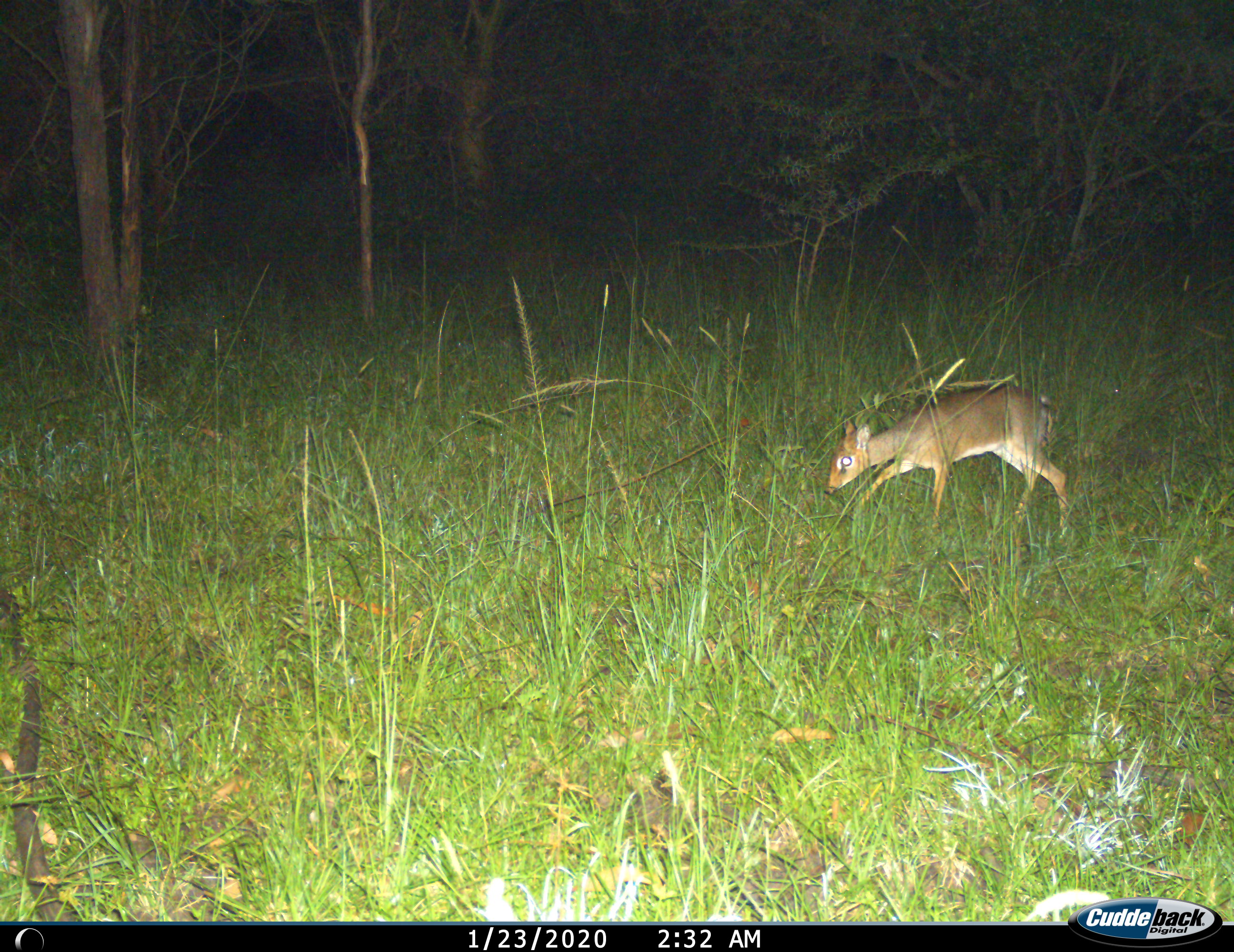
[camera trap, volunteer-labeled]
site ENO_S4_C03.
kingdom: Animalia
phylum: Chordata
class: Mammalia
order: Artiodactyla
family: Bovidae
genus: Madoqua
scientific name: Madoqua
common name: dik-dik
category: dikdik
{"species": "dikdik (dik-dik) (Madoqua)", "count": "1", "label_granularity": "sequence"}